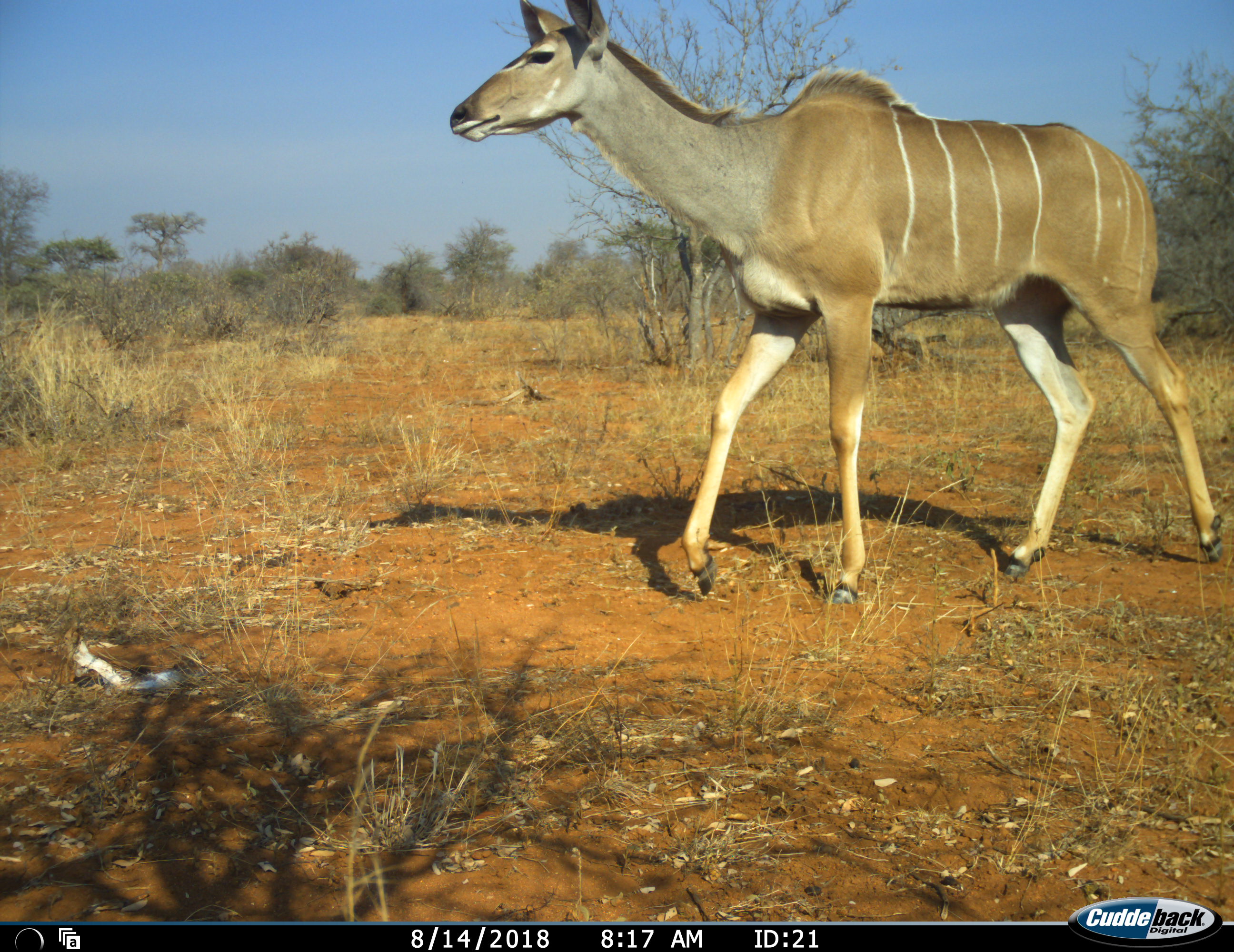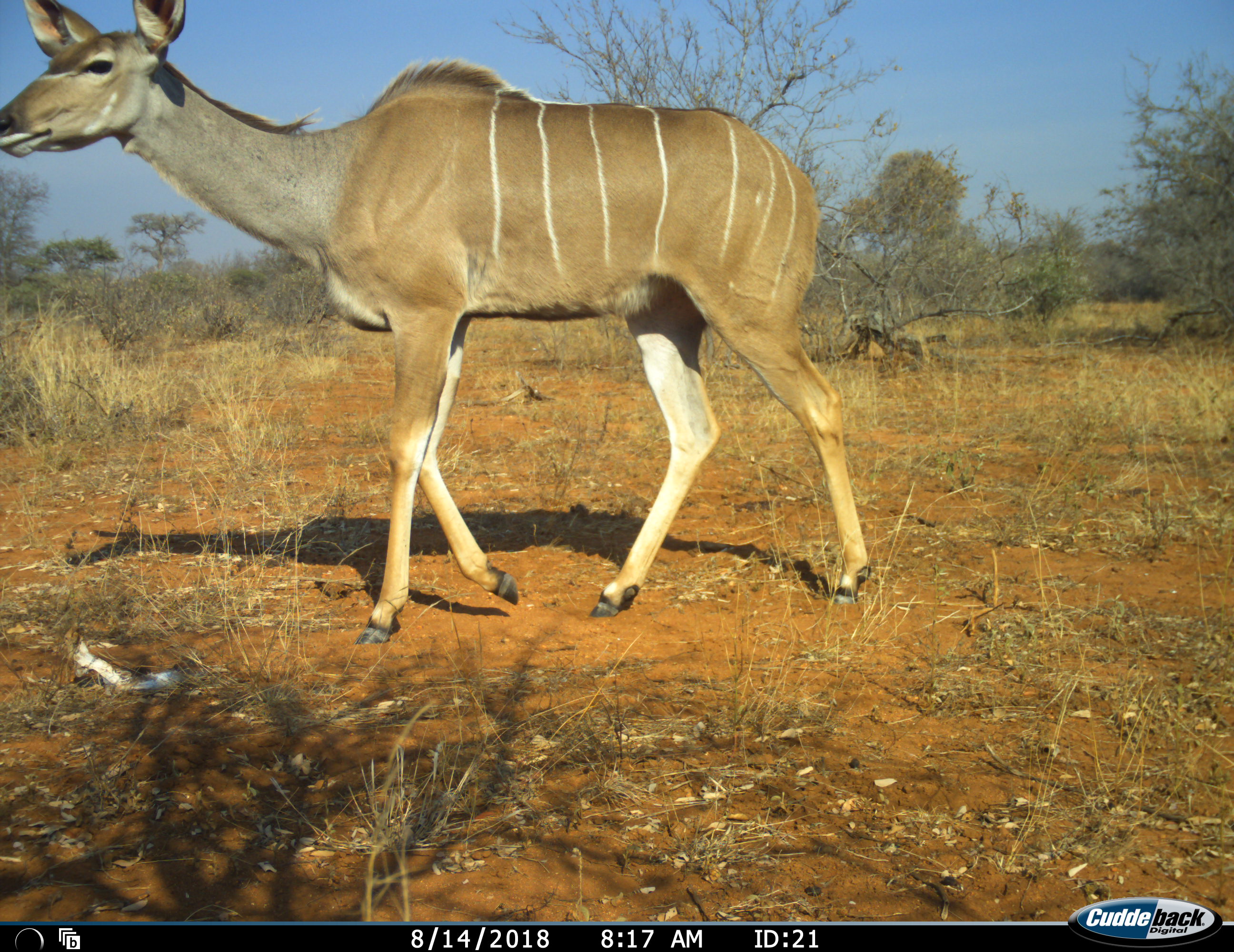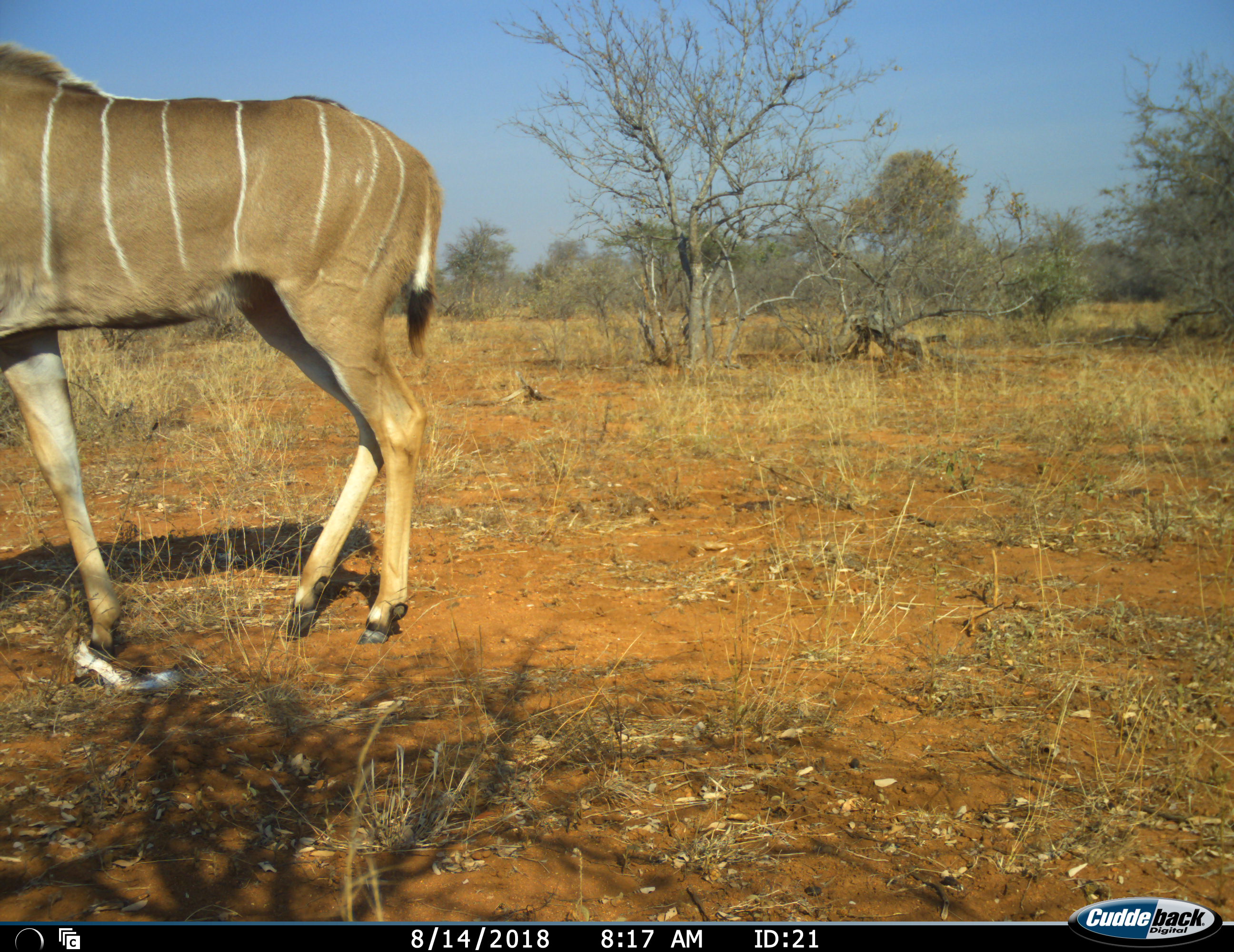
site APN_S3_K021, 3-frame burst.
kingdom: Animalia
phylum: Chordata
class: Mammalia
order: Artiodactyla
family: Bovidae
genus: Tragelaphus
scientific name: Tragelaphus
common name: kudu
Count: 1.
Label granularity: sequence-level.